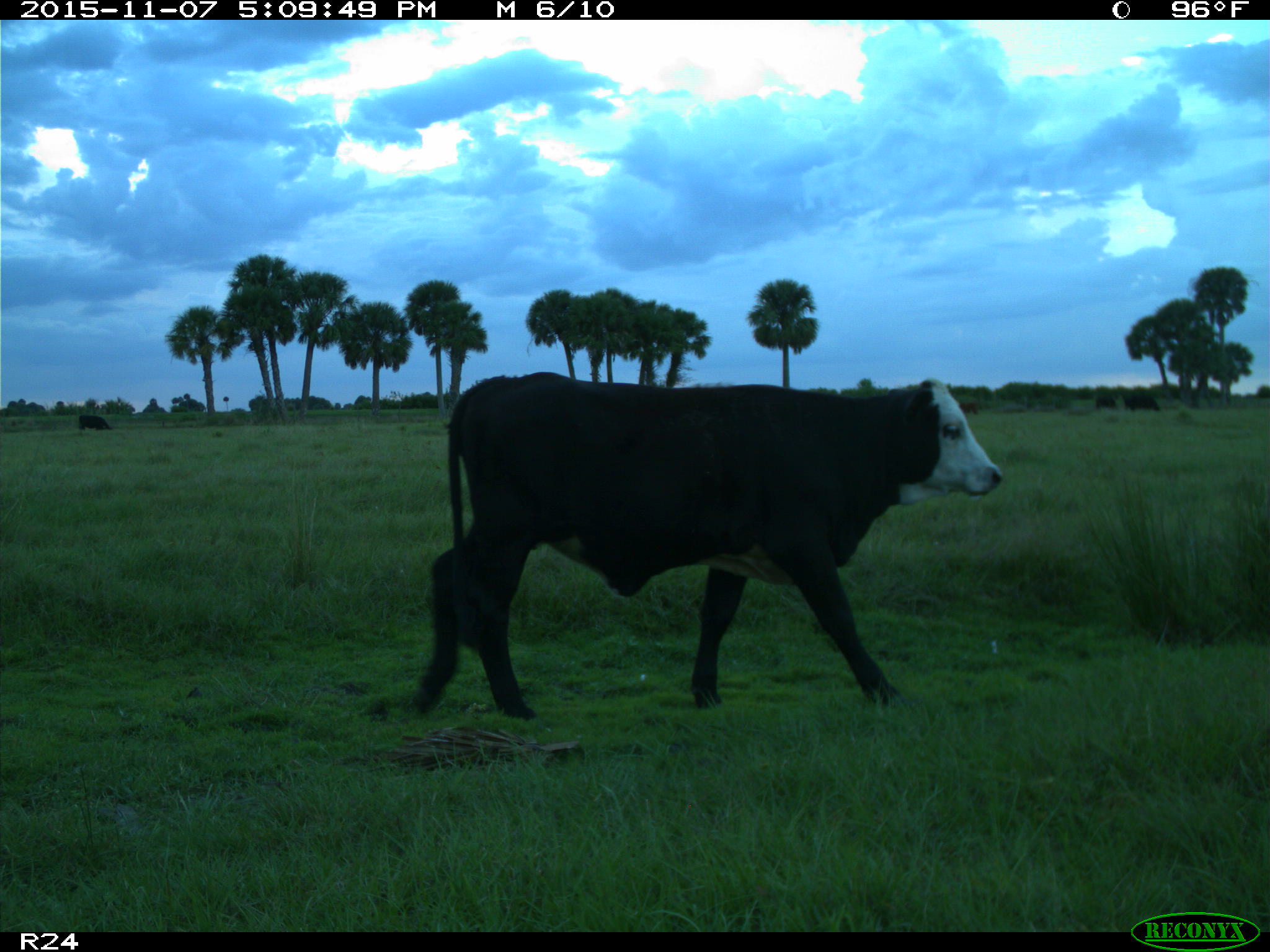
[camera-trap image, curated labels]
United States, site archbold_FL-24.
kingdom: Animalia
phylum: Chordata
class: Mammalia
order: Artiodactyla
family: Bovidae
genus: Bos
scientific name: Bos taurus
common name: domestic cow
Bos taurus (domestic cow).